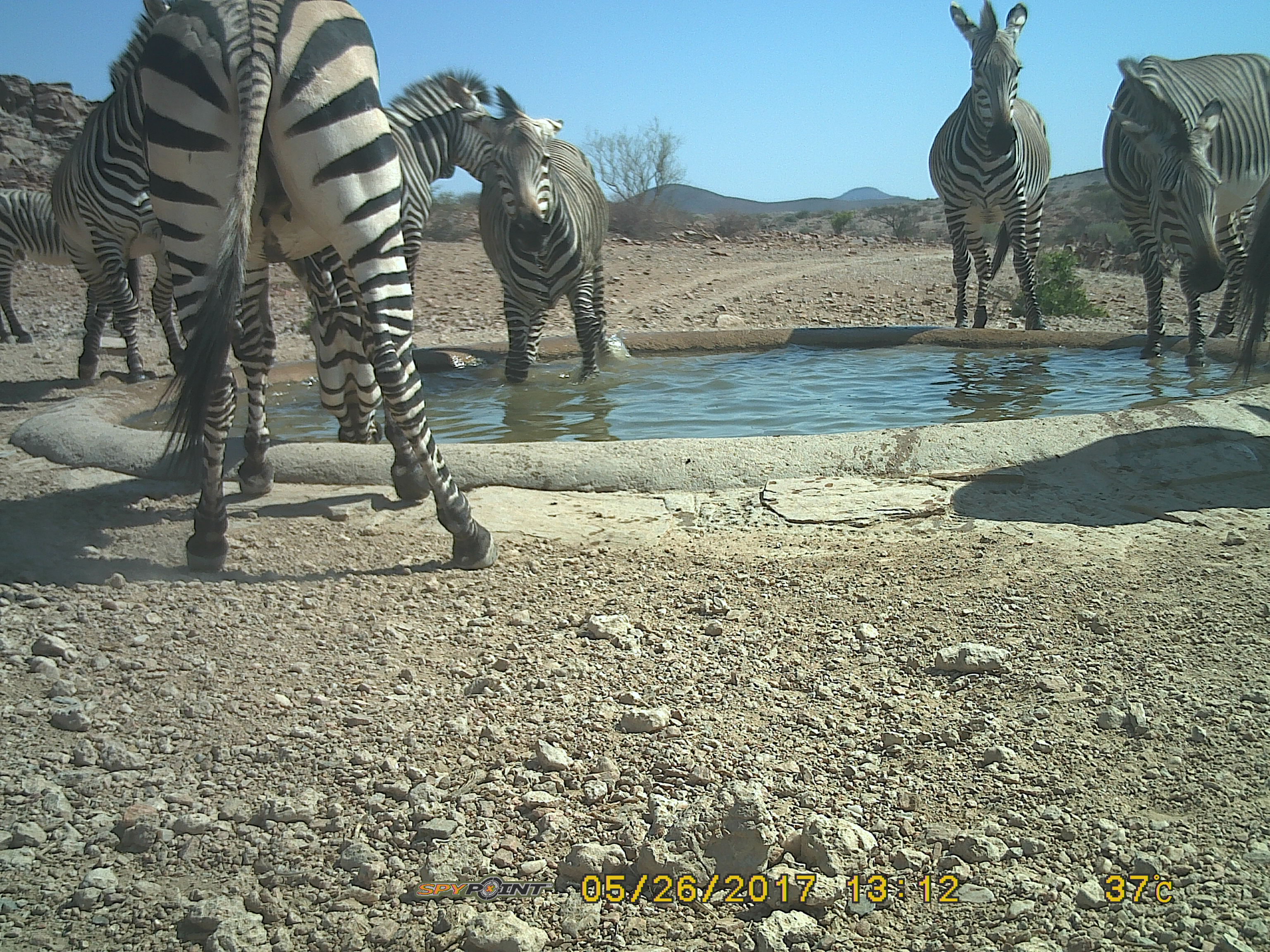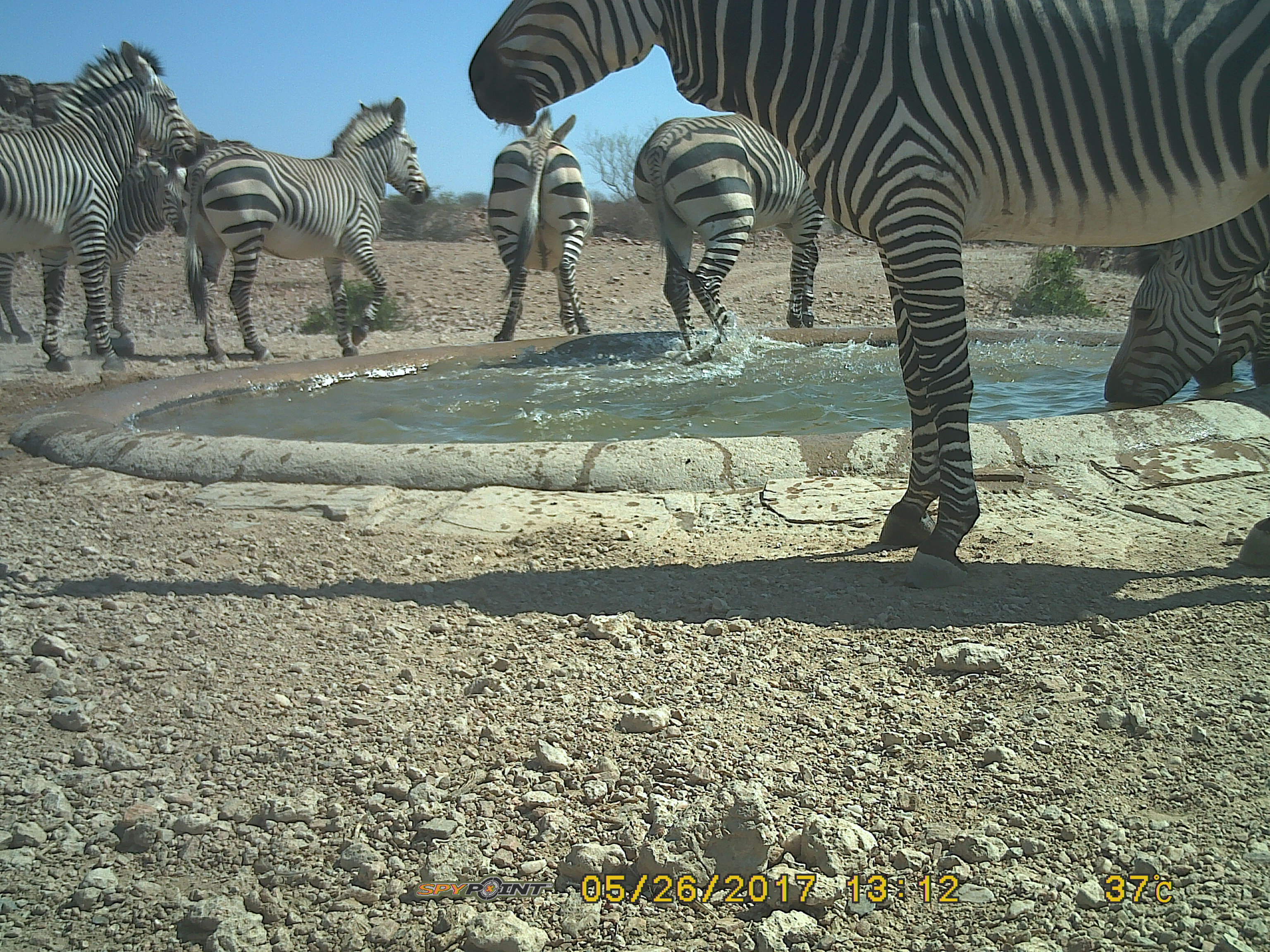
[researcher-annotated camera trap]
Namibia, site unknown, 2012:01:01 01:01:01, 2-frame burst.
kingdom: Animalia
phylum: Chordata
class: Mammalia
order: Perissodactyla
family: Equidae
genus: Equus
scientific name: Equus zebra hartmannae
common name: hartmann's mountain zebra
Equus zebra hartmannae (hartmann's mountain zebra).